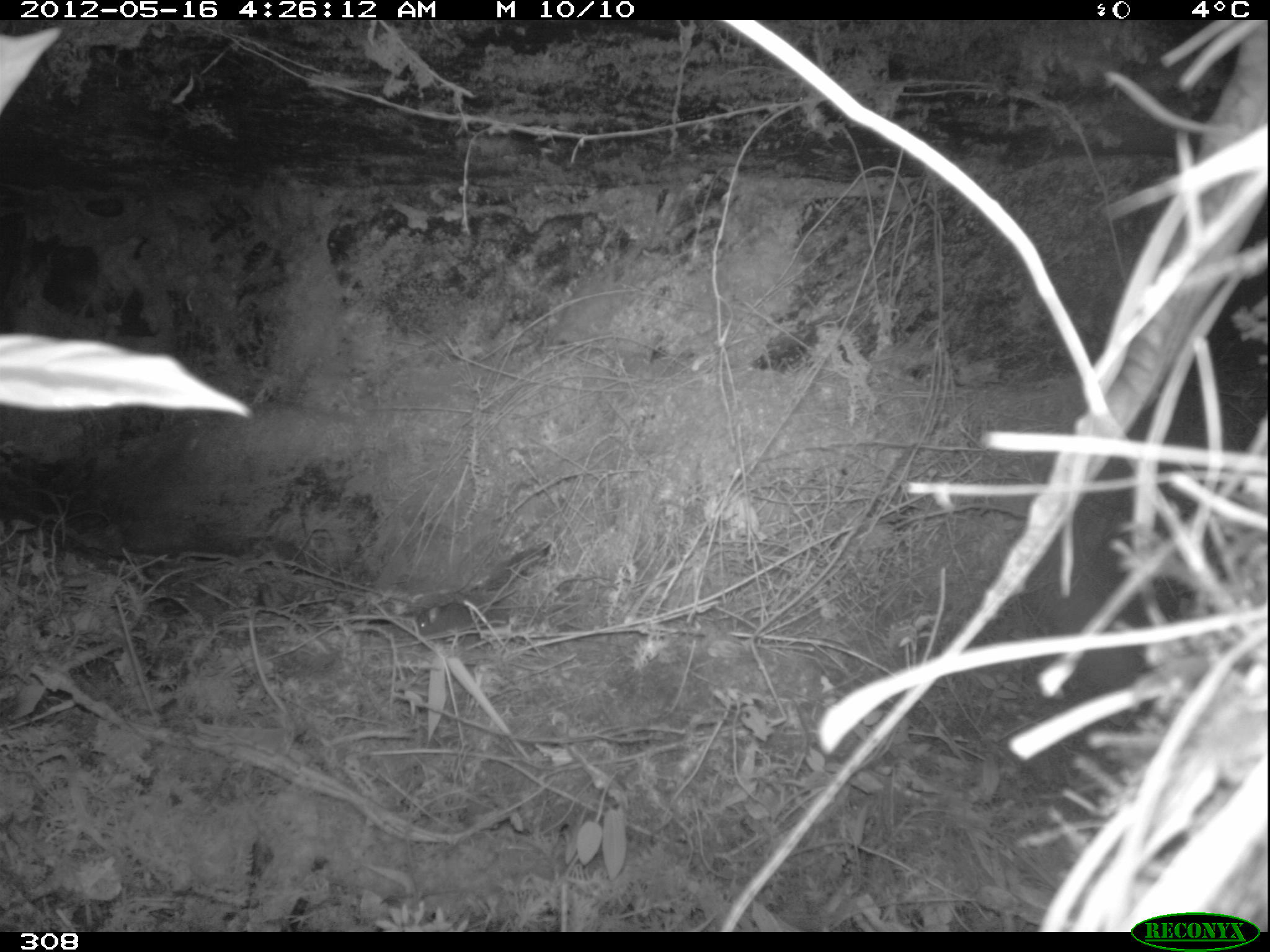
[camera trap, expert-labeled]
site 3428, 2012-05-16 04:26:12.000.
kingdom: Animalia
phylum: Chordata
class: Mammalia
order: Rodentia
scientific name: Rodentia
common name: rodents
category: unknown rodent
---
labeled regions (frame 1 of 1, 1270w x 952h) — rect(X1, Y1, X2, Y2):
unknown rodent: rect(418, 602, 475, 641)